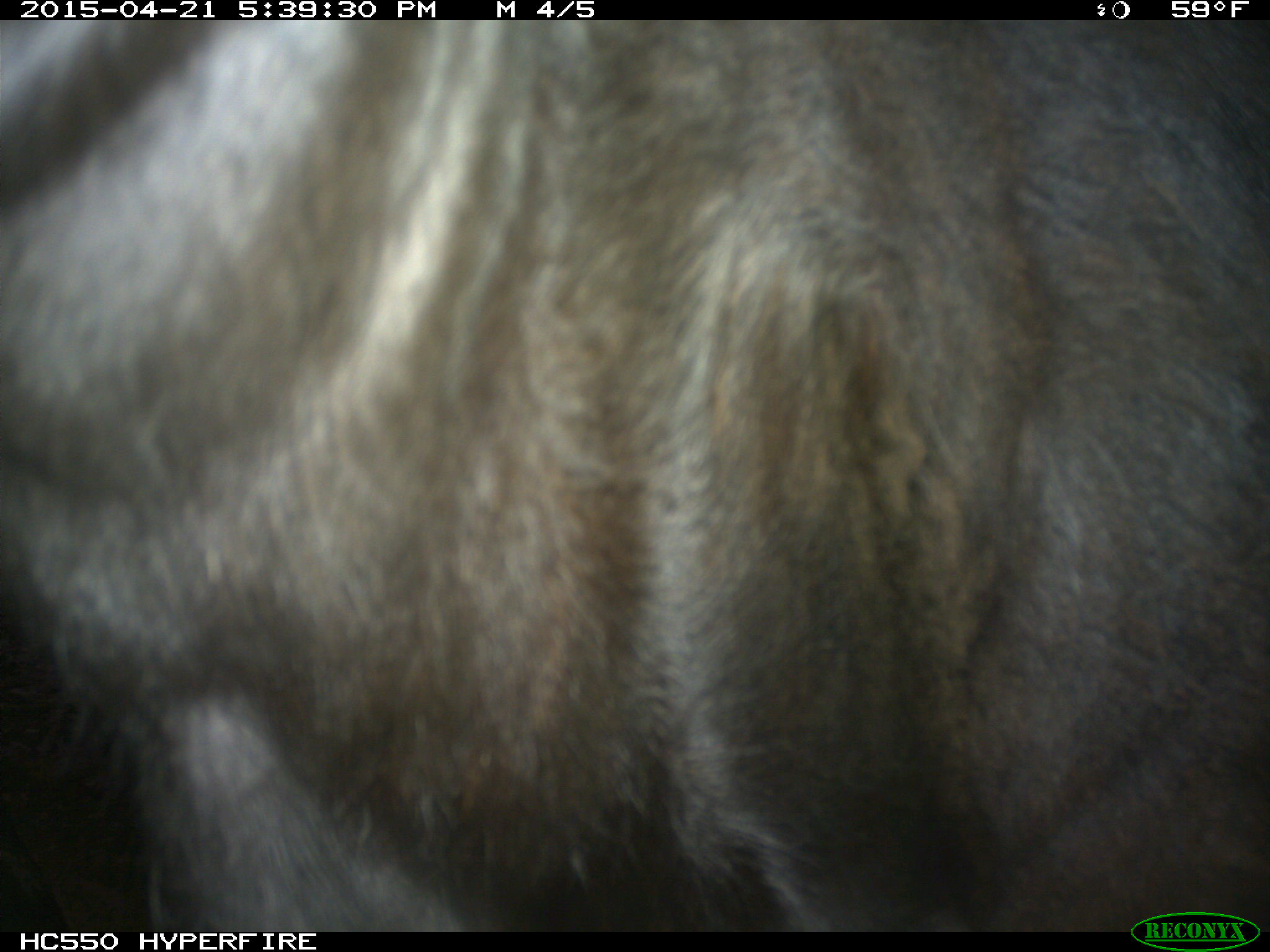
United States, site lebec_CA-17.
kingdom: Animalia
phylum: Chordata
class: Mammalia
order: Artiodactyla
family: Bovidae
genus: Bos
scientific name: Bos taurus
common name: domestic cow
Bos taurus (domestic cow).